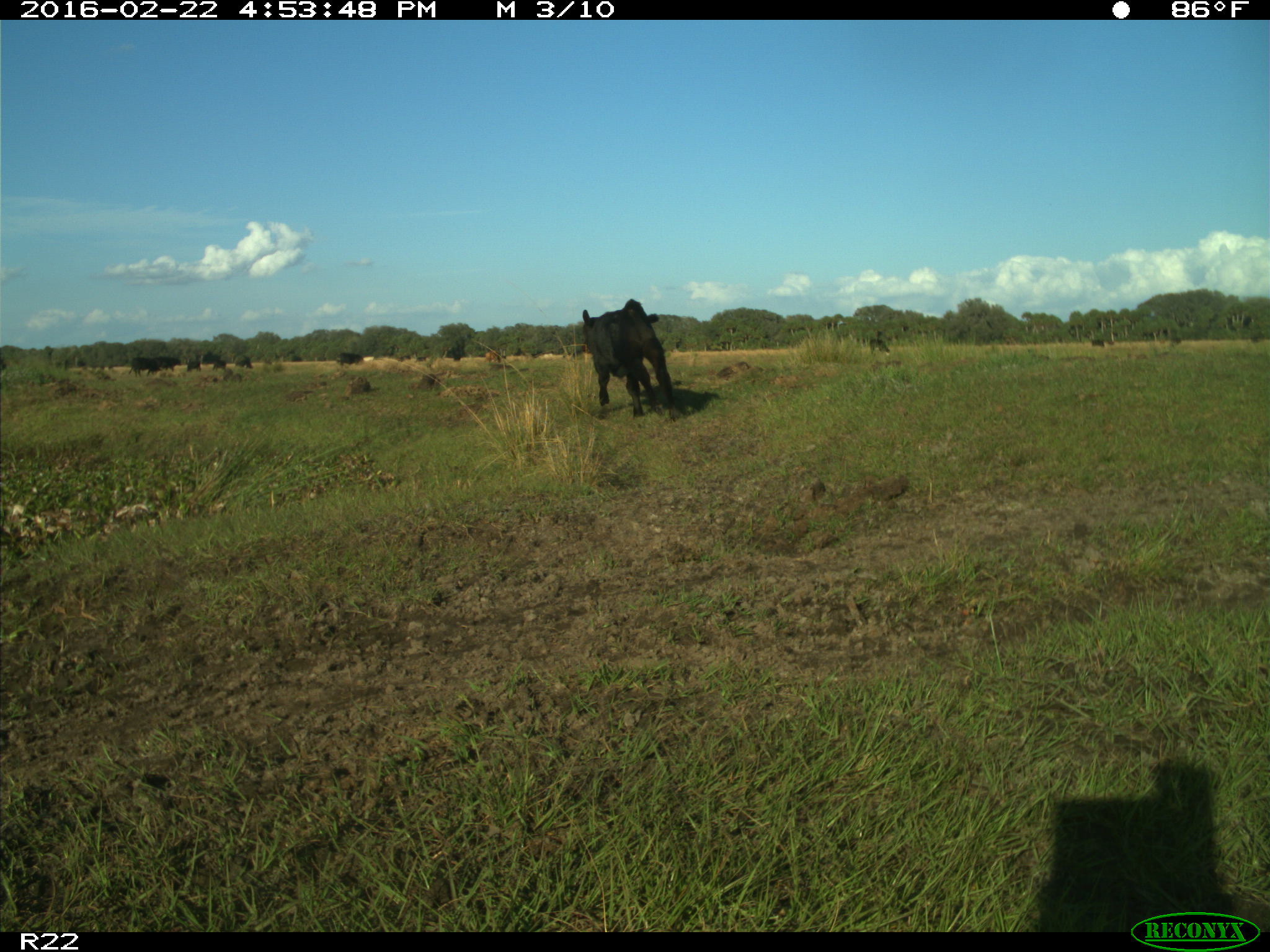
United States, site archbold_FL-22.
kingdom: Animalia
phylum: Chordata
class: Mammalia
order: Artiodactyla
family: Bovidae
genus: Bos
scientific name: Bos taurus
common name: domestic cow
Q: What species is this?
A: Bos taurus (domestic cow).